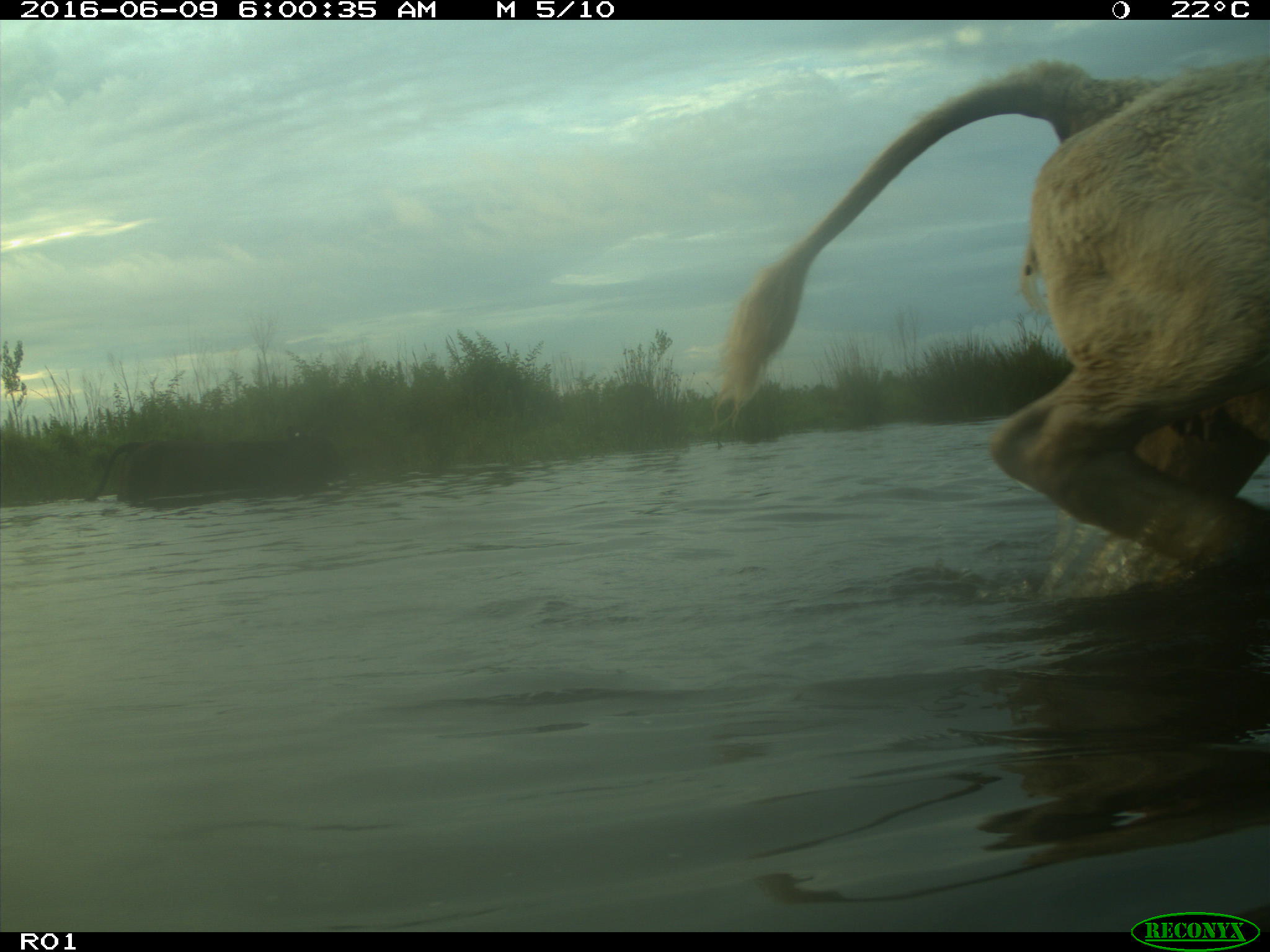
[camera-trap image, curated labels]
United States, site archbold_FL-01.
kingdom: Animalia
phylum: Chordata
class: Mammalia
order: Artiodactyla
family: Bovidae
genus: Bos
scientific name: Bos taurus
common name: domestic cow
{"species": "Bos taurus (domestic cow)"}